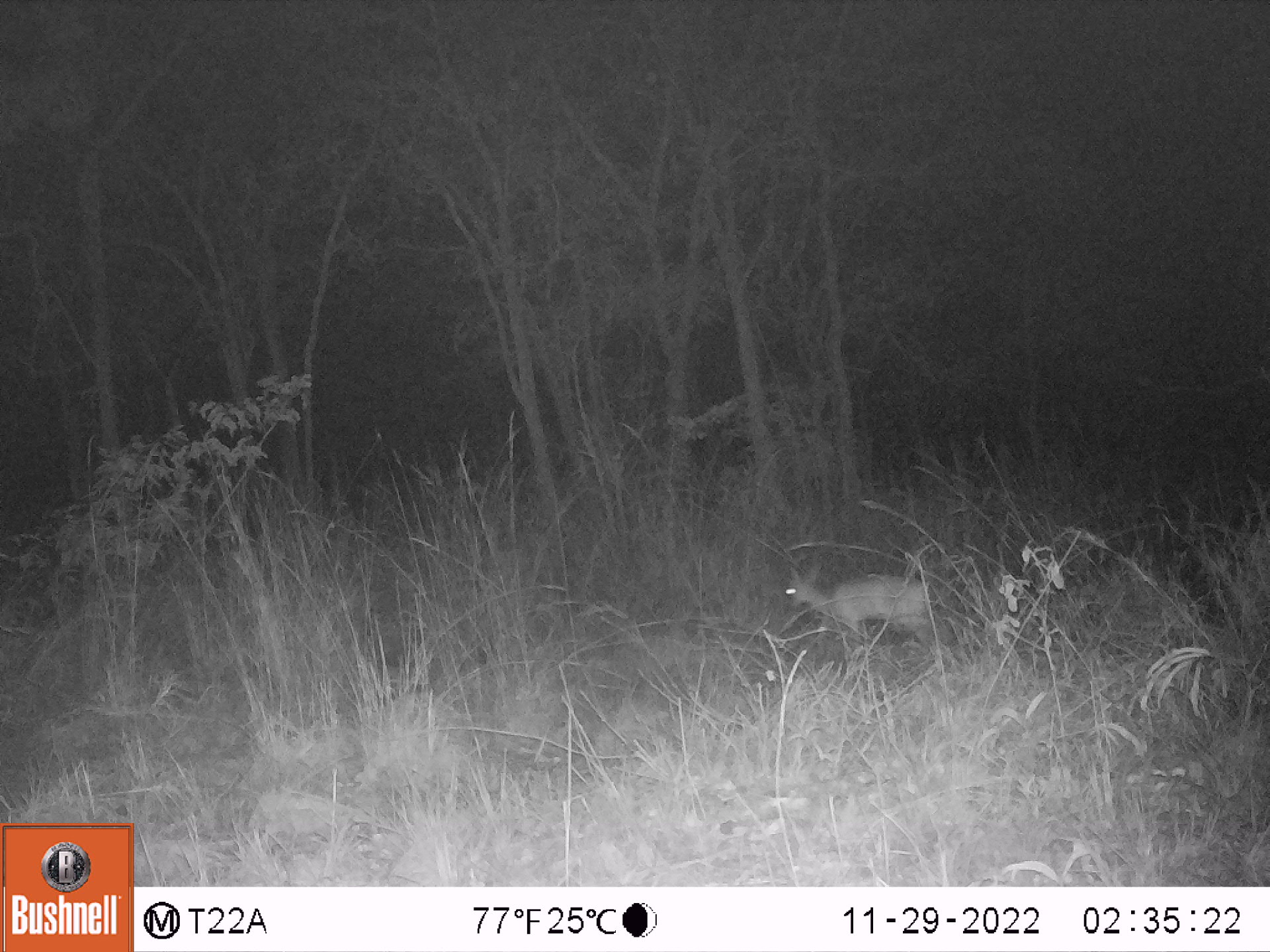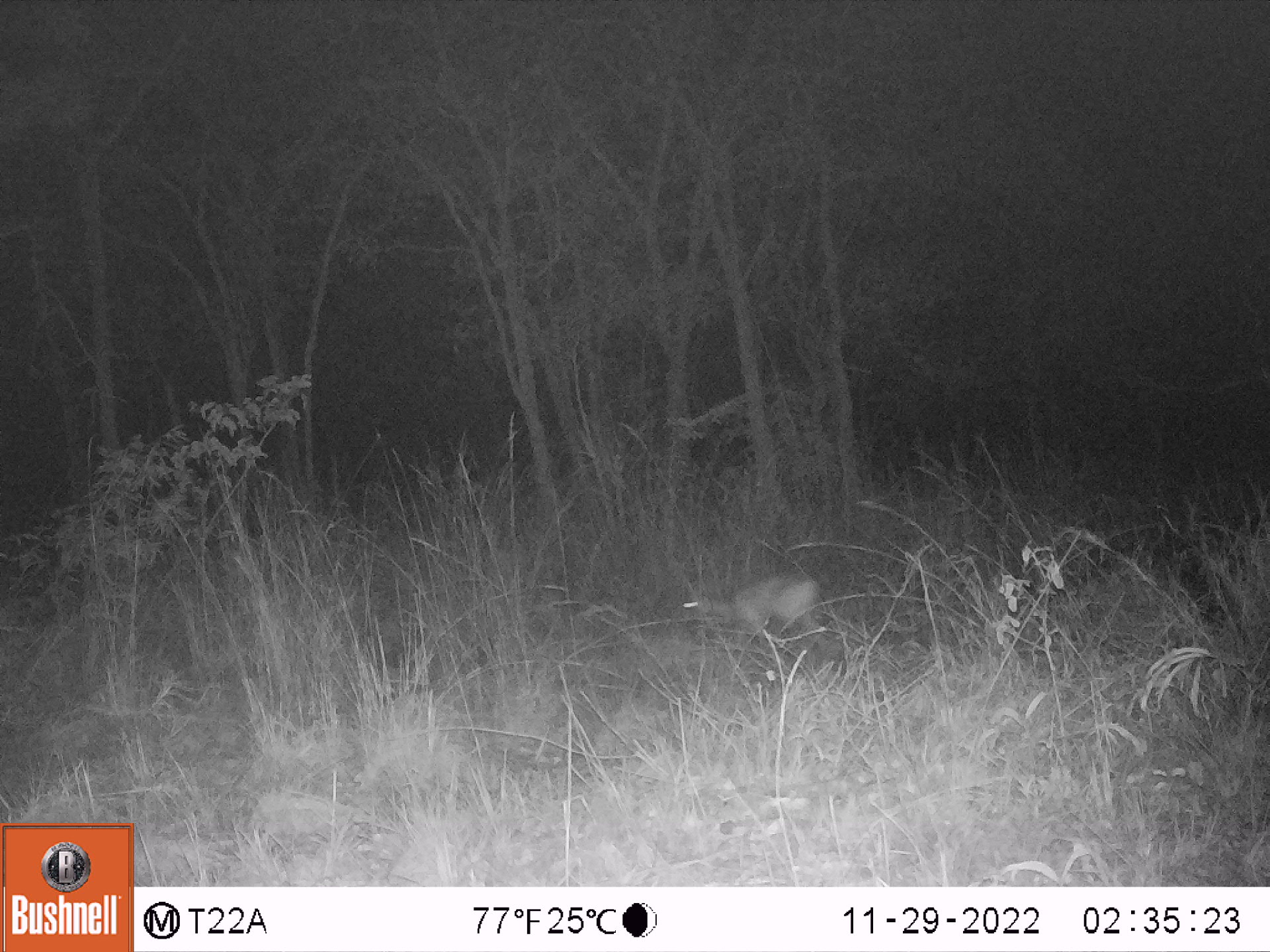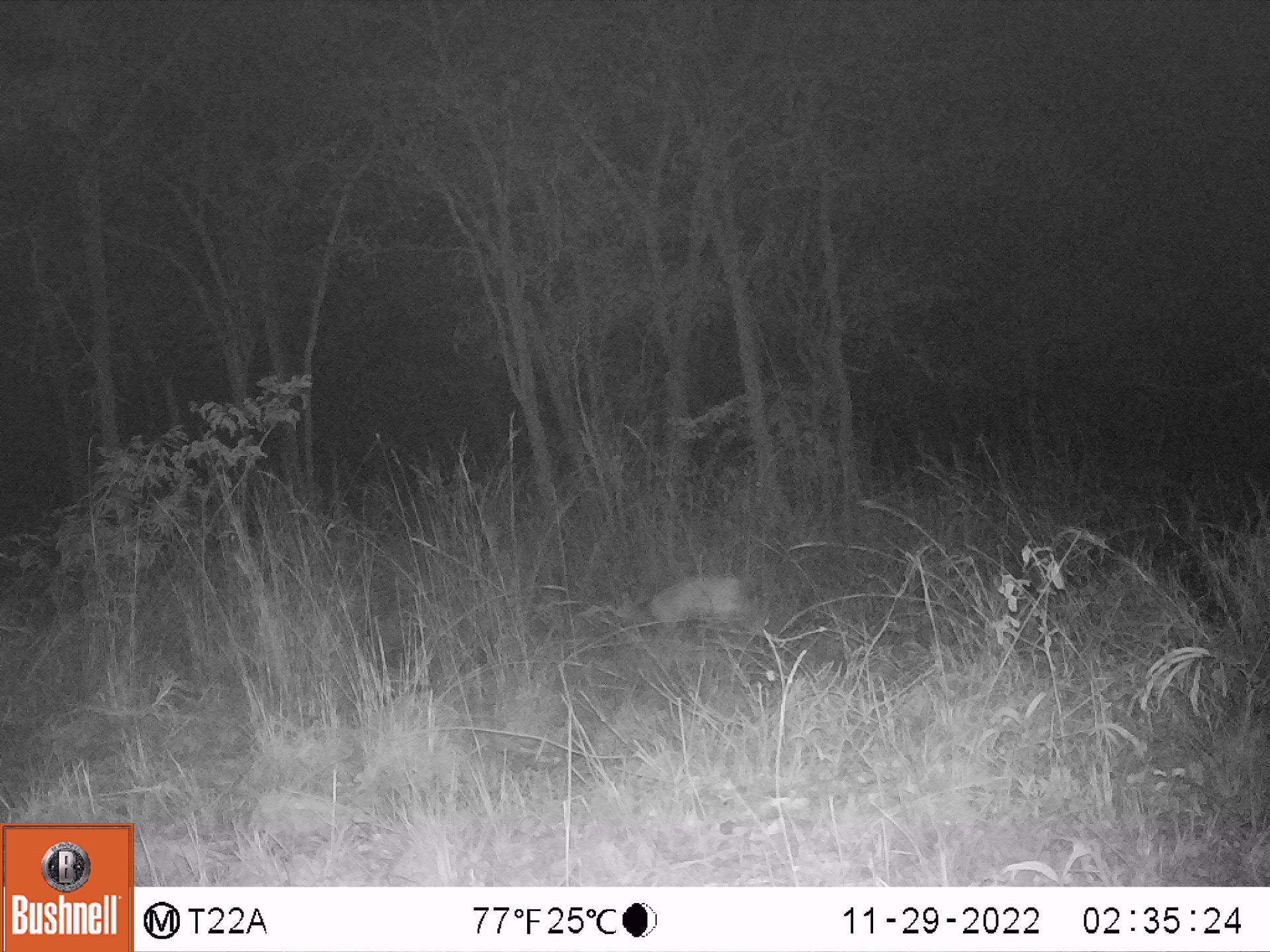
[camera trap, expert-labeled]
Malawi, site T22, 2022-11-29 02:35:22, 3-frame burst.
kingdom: Animalia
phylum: Chordata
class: Mammalia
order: Artiodactyla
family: Bovidae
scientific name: Antilopinae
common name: small antelope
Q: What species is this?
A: Small antelope (Antilopinae).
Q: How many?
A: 1.